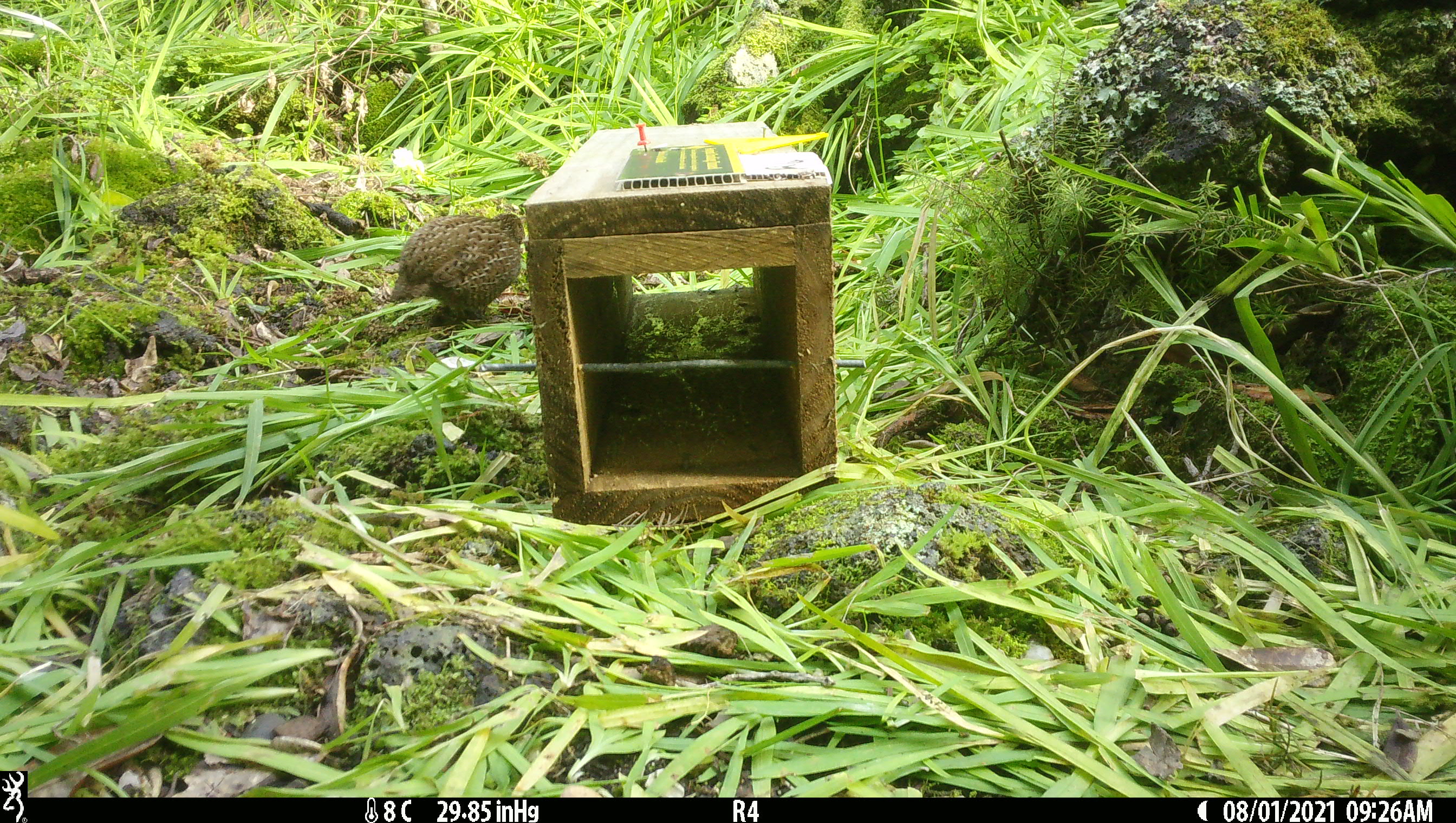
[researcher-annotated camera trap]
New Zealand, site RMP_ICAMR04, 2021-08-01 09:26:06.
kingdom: Animalia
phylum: Chordata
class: Aves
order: Galliformes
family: Phasianidae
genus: Synoicus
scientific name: Synoicus ypsilophorus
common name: brown quail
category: quail brown